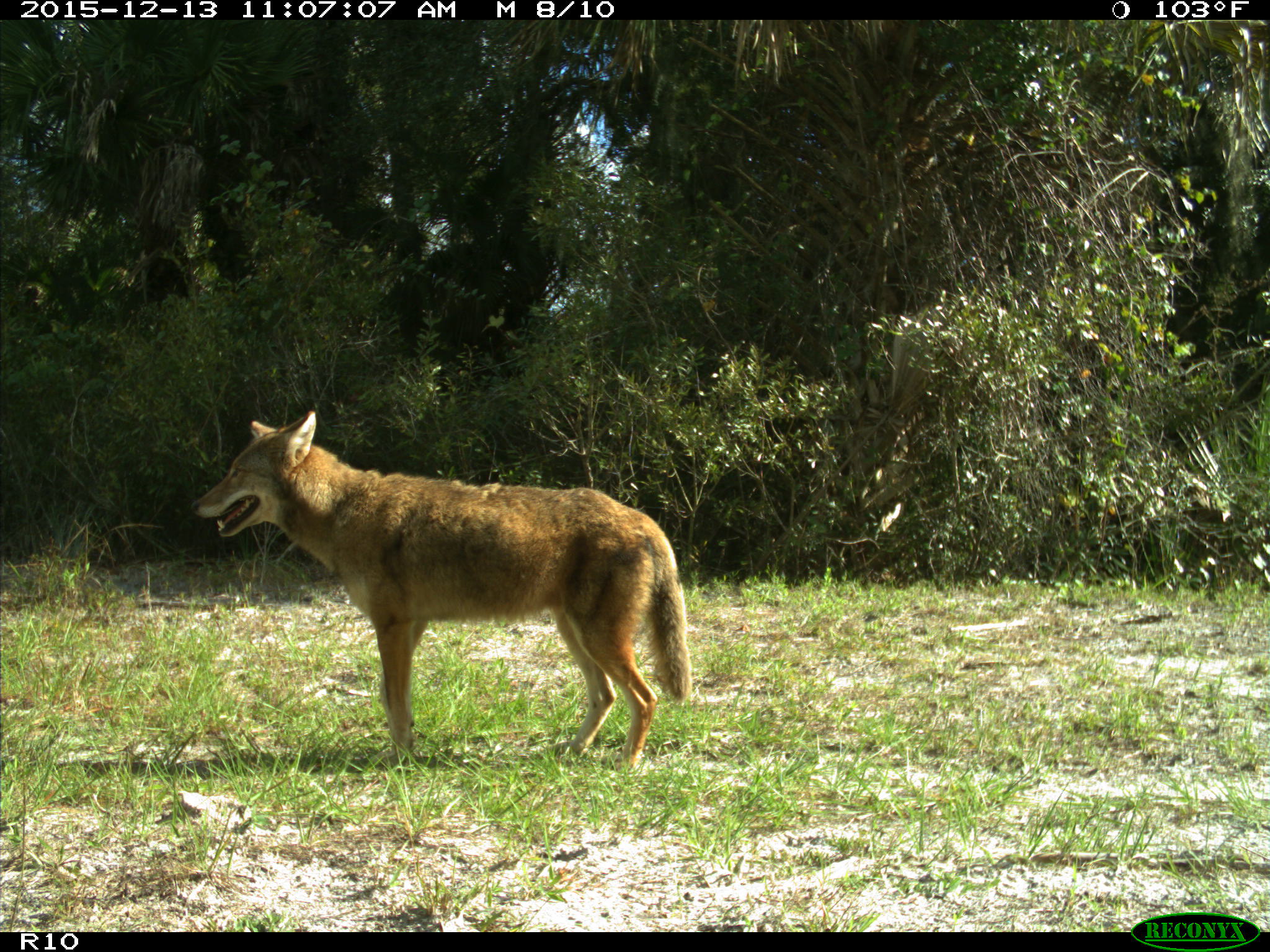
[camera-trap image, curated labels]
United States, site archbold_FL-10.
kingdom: Animalia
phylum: Chordata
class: Mammalia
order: Carnivora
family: Canidae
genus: Canis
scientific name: Canis latrans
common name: coyote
Canis latrans (coyote).